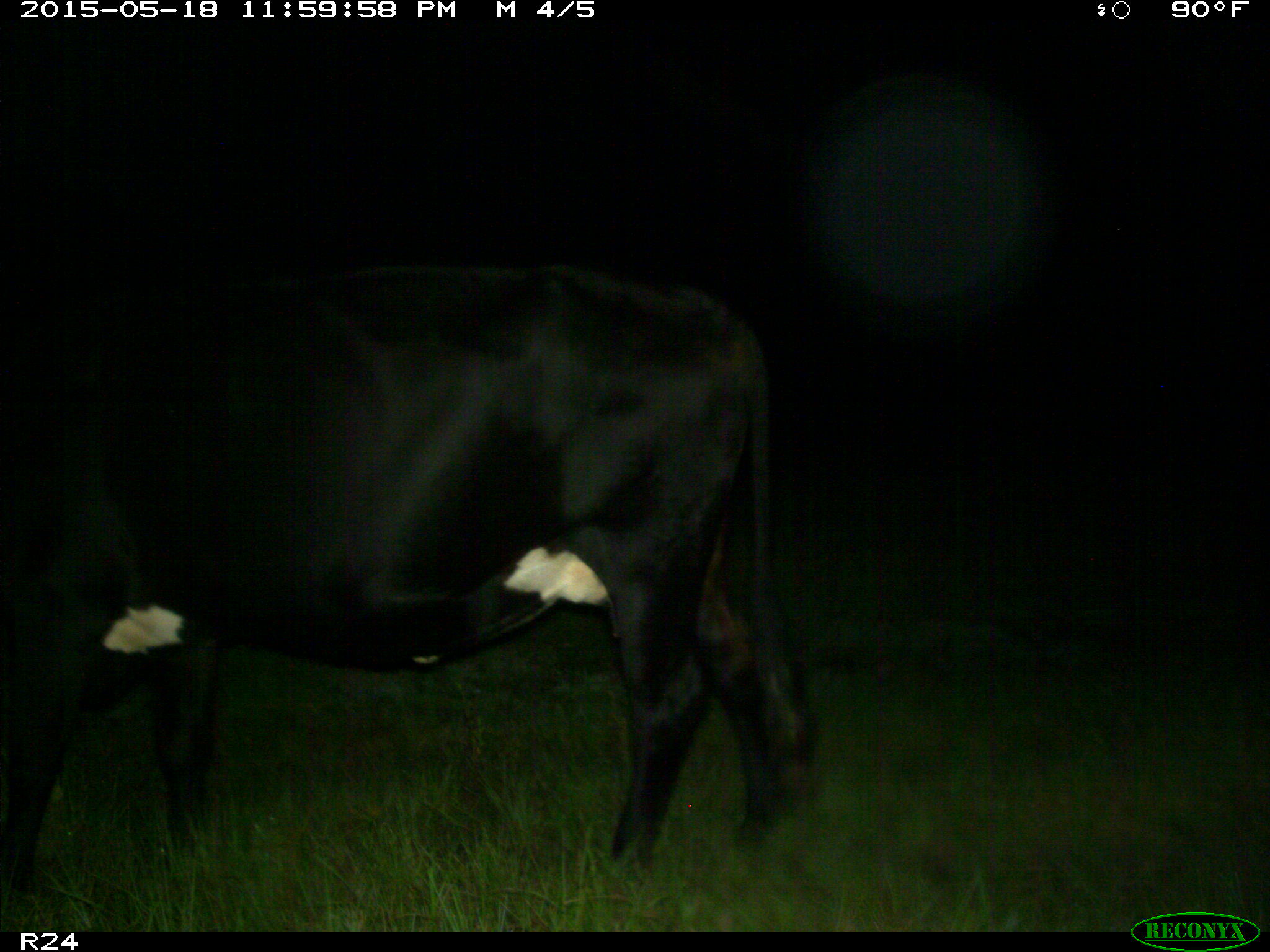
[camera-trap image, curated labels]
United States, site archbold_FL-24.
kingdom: Animalia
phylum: Chordata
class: Mammalia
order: Artiodactyla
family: Bovidae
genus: Bos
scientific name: Bos taurus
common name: domestic cow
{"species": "Bos taurus (domestic cow)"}